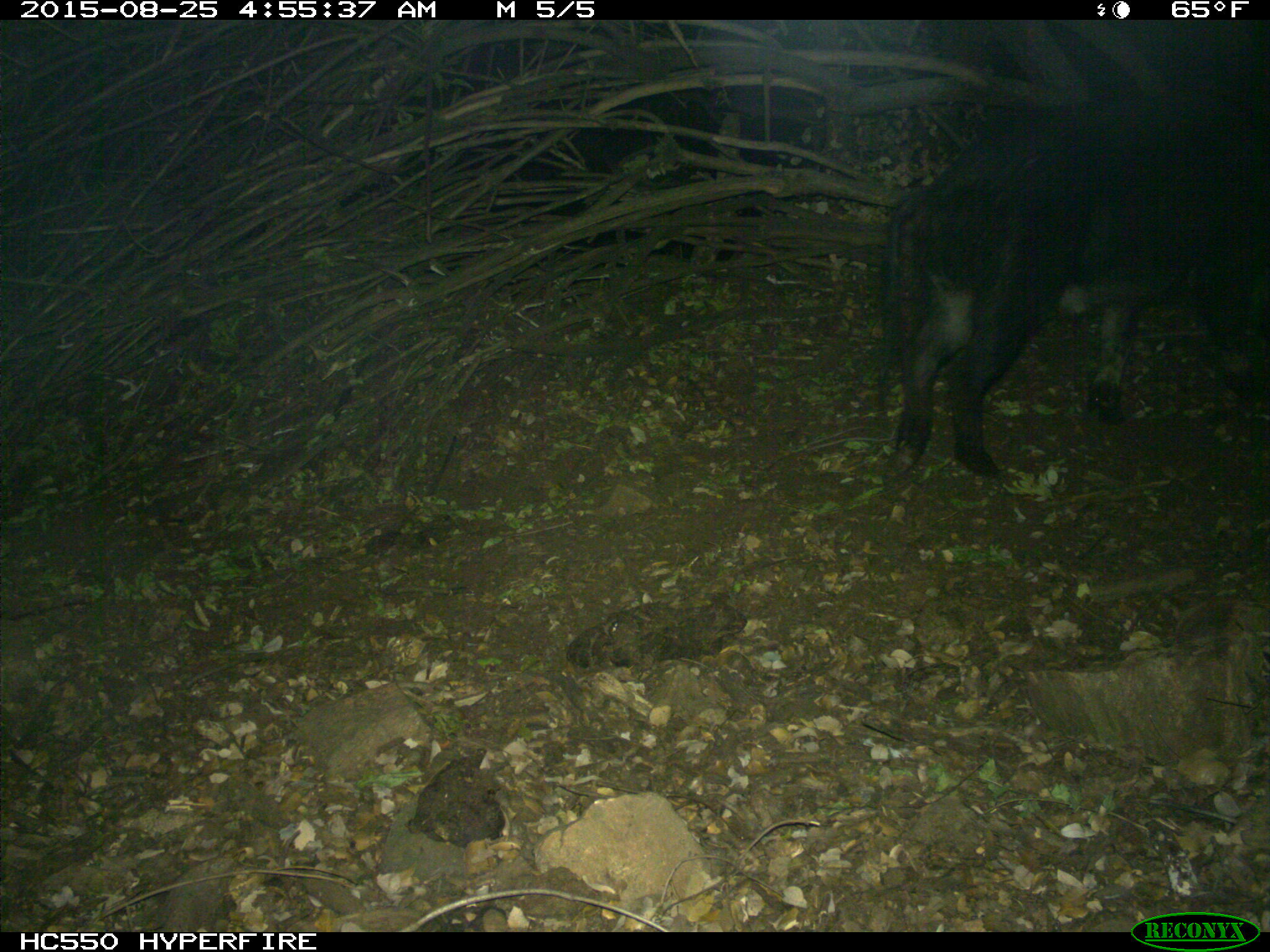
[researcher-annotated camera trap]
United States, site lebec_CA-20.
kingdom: Animalia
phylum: Chordata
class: Mammalia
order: Artiodactyla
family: Suidae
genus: Sus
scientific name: Sus scrofa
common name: wild boar